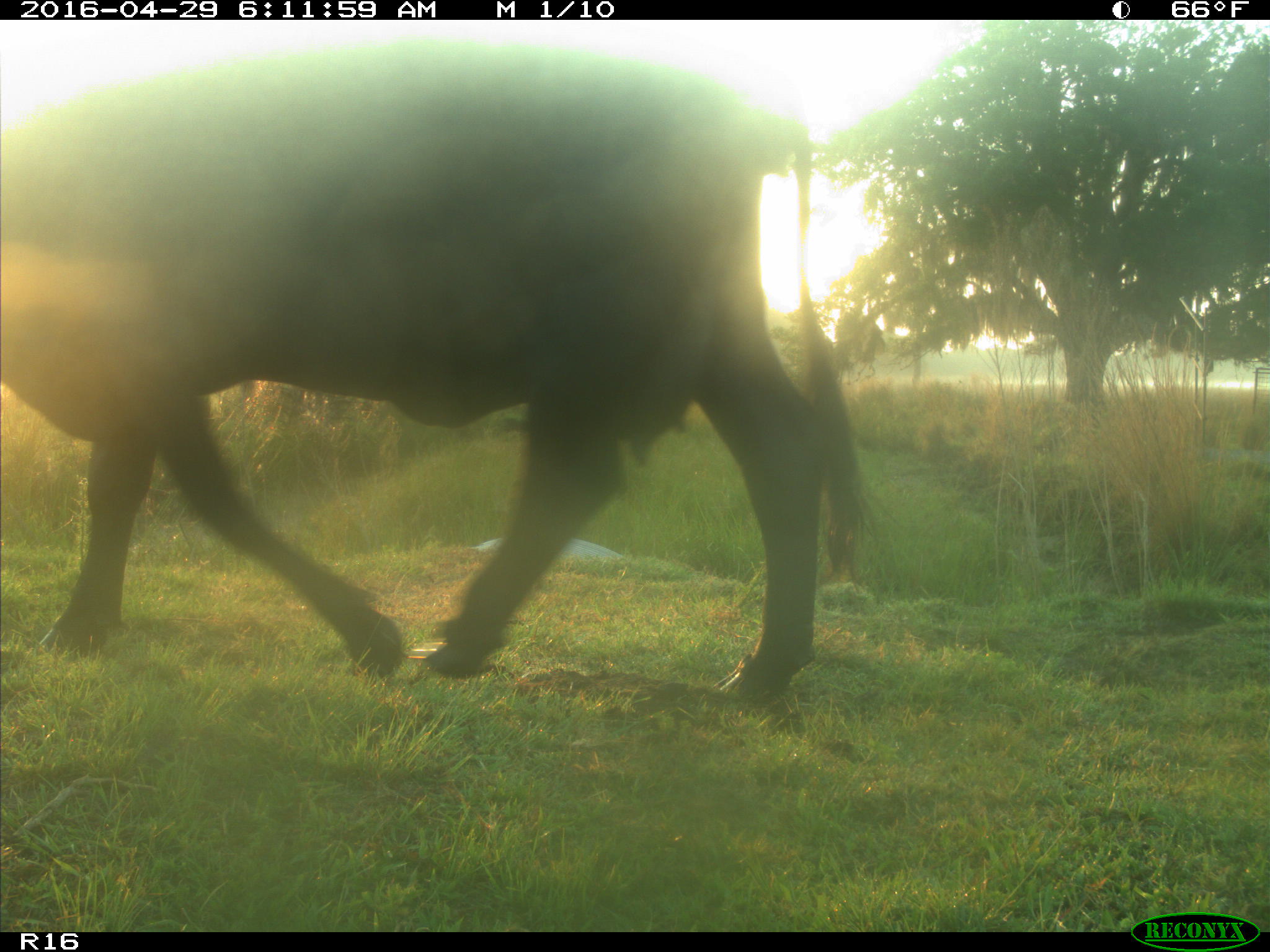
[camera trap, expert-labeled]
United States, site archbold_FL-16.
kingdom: Animalia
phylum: Chordata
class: Mammalia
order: Artiodactyla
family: Bovidae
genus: Bos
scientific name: Bos taurus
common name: domestic cow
Bos taurus (domestic cow).